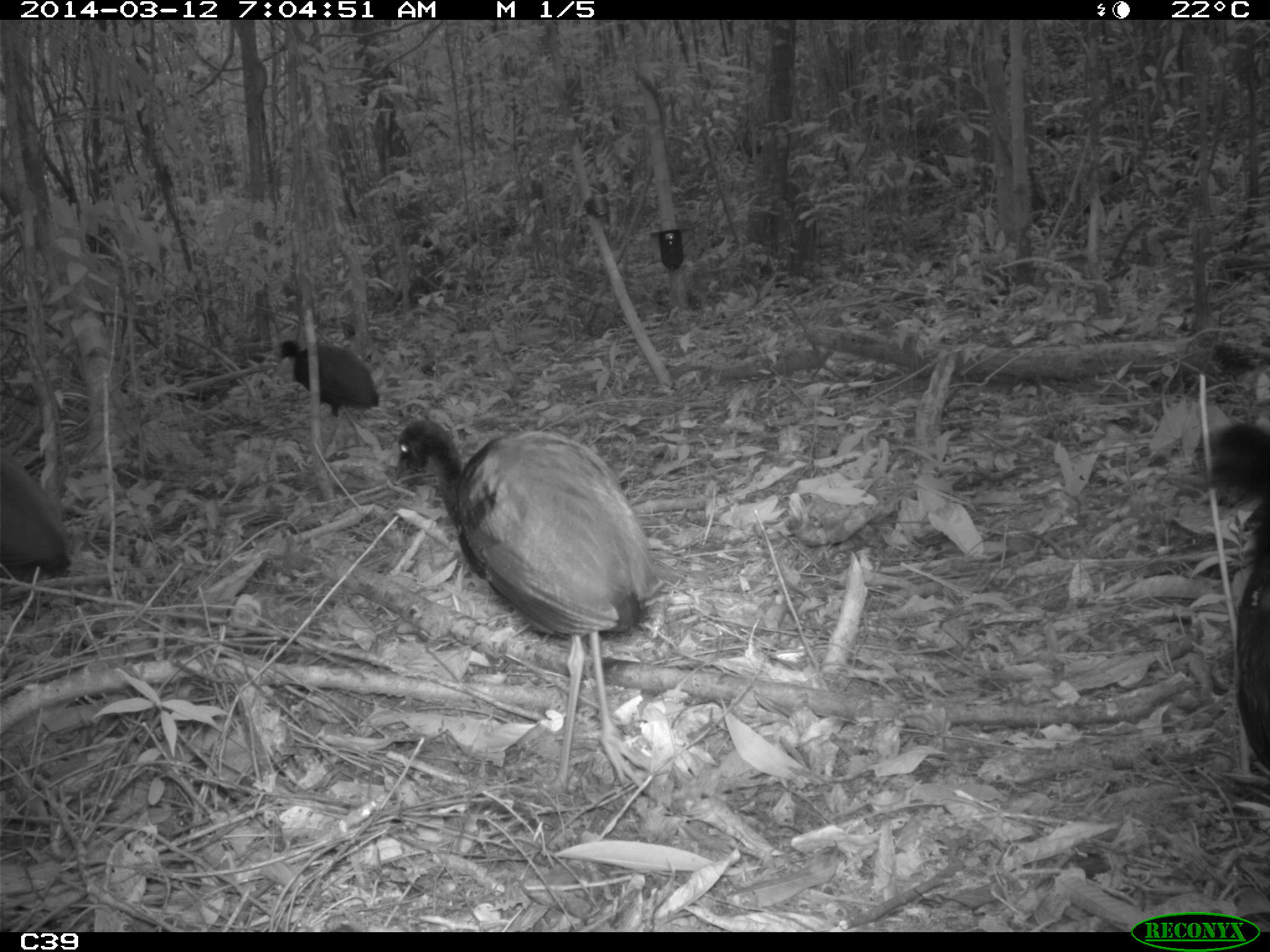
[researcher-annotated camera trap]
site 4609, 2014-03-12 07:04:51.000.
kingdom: Animalia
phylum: Chordata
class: Aves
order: Gruiformes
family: Psophiidae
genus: Psophia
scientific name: Psophia crepitans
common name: gray-winged trumpeter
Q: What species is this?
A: Psophia crepitans (gray-winged trumpeter).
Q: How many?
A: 8.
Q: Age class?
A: Adult.